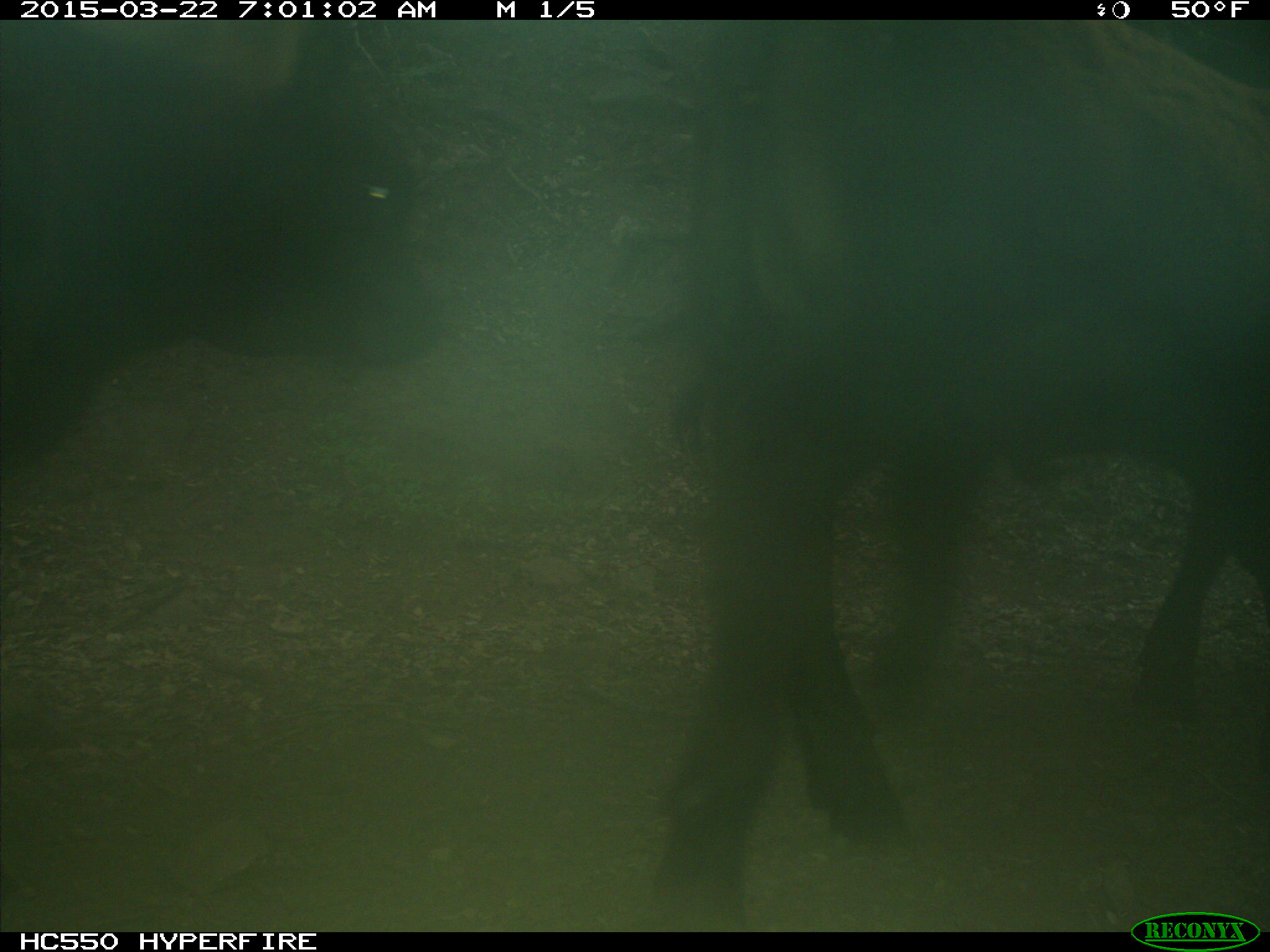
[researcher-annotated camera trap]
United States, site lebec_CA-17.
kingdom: Animalia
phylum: Chordata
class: Mammalia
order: Artiodactyla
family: Bovidae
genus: Bos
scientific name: Bos taurus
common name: domestic cow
Bos taurus (domestic cow).